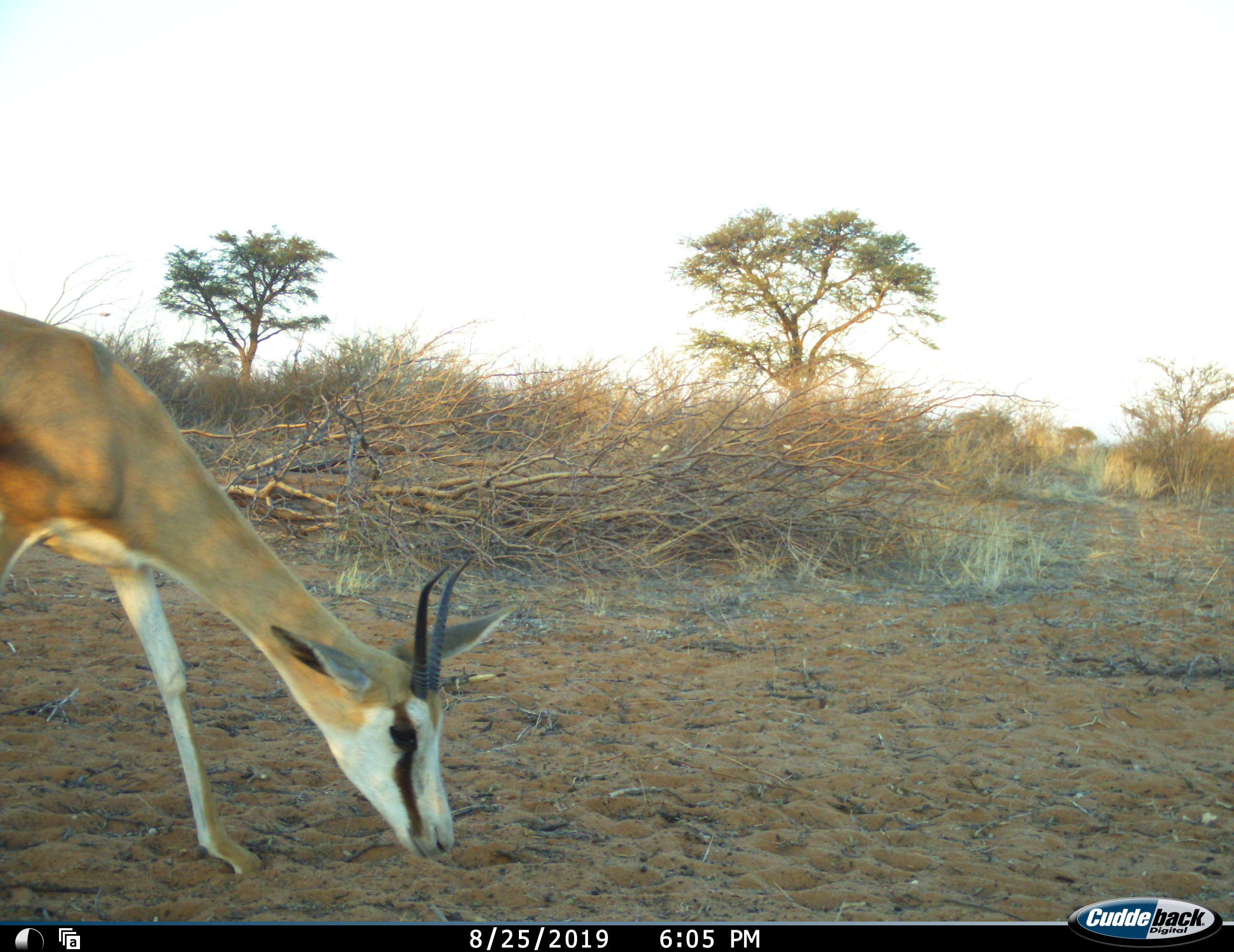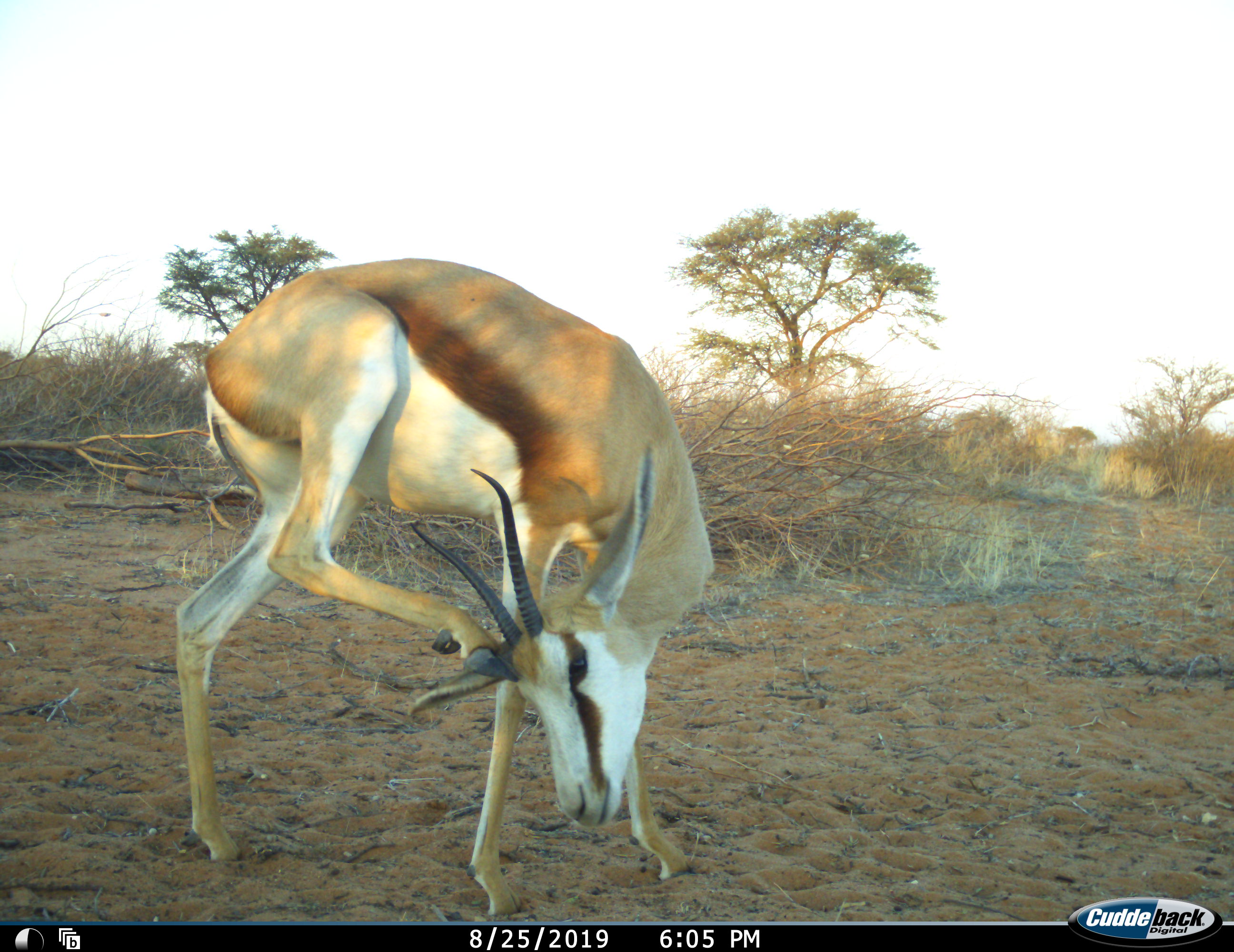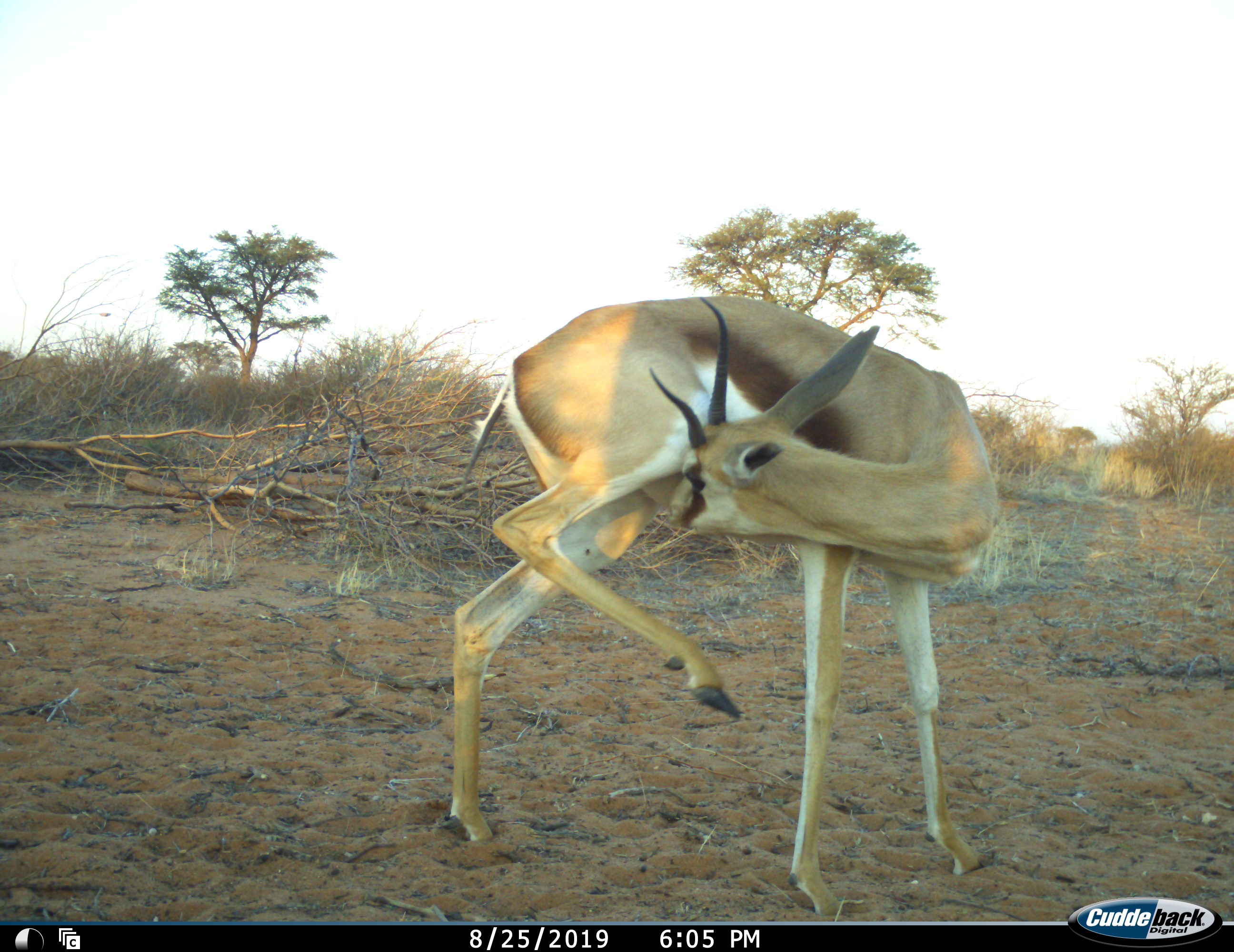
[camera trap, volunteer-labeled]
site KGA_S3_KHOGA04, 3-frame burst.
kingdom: Animalia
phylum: Chordata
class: Mammalia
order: Artiodactyla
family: Bovidae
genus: Antidorcas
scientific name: Antidorcas marsupialis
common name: springbok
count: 1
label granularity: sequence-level